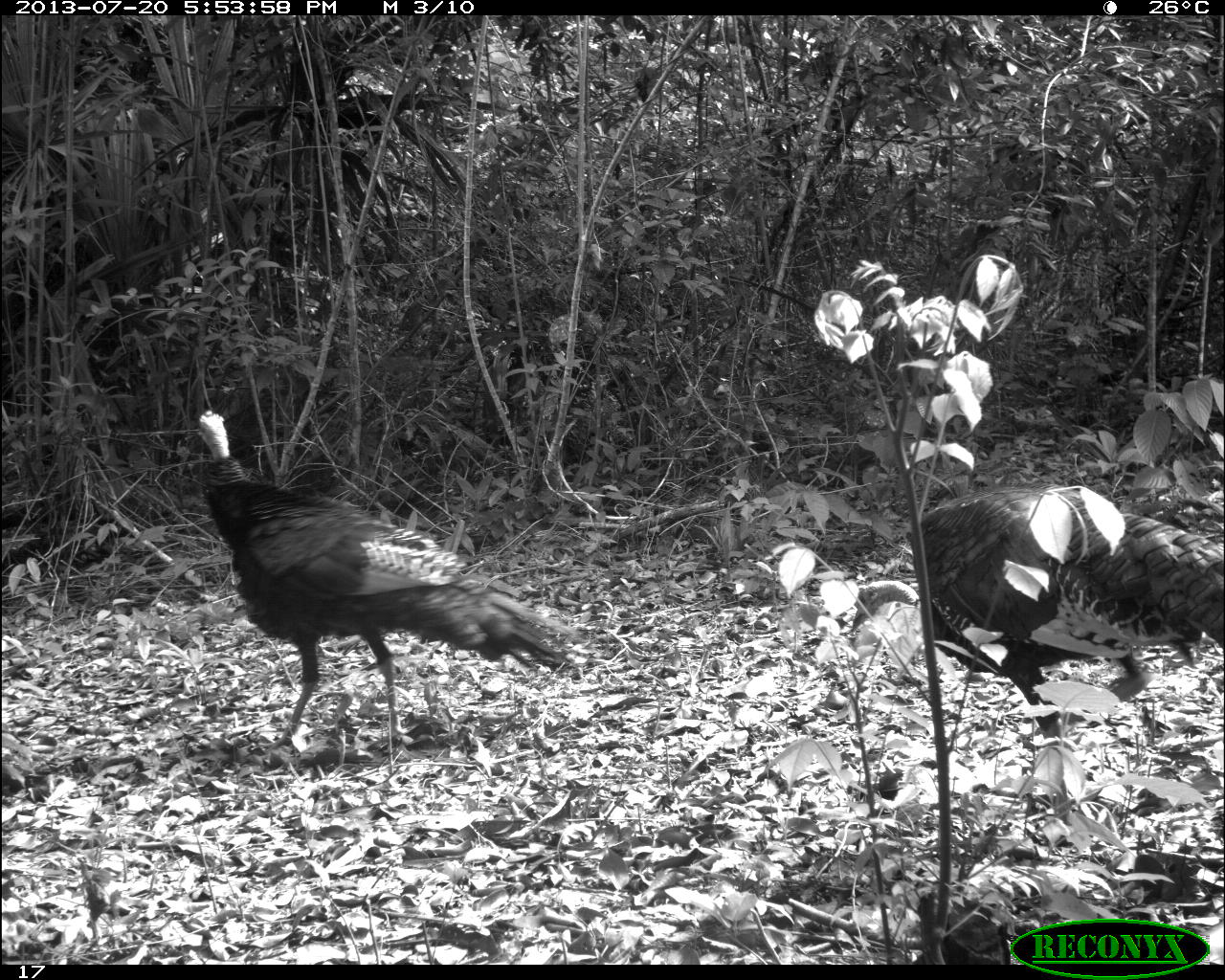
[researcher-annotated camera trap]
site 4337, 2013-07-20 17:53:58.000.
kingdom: Animalia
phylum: Chordata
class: Aves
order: Galliformes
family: Phasianidae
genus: Meleagris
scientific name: Meleagris ocellata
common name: ocellated turkey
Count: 2.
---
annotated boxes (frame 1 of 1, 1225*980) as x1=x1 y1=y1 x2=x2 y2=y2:
meleagris ocellata: x1=198 y1=408 x2=584 y2=748; x1=907 y1=483 x2=1225 y2=817